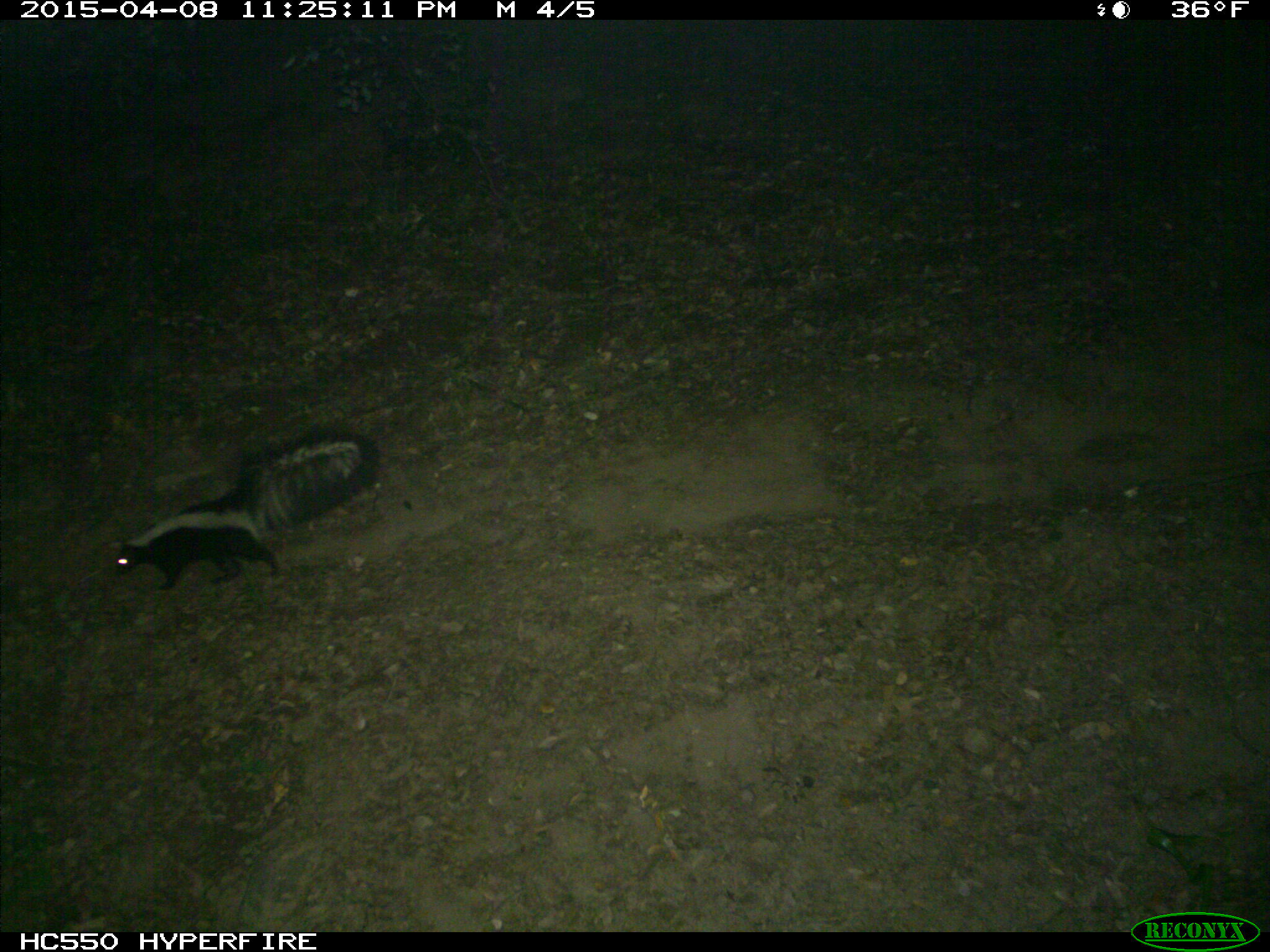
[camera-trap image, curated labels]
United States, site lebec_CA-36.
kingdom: Animalia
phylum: Chordata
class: Mammalia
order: Carnivora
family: Mephitidae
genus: Mephitis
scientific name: Mephitis mephitis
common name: striped skunk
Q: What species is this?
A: Mephitis mephitis (striped skunk).